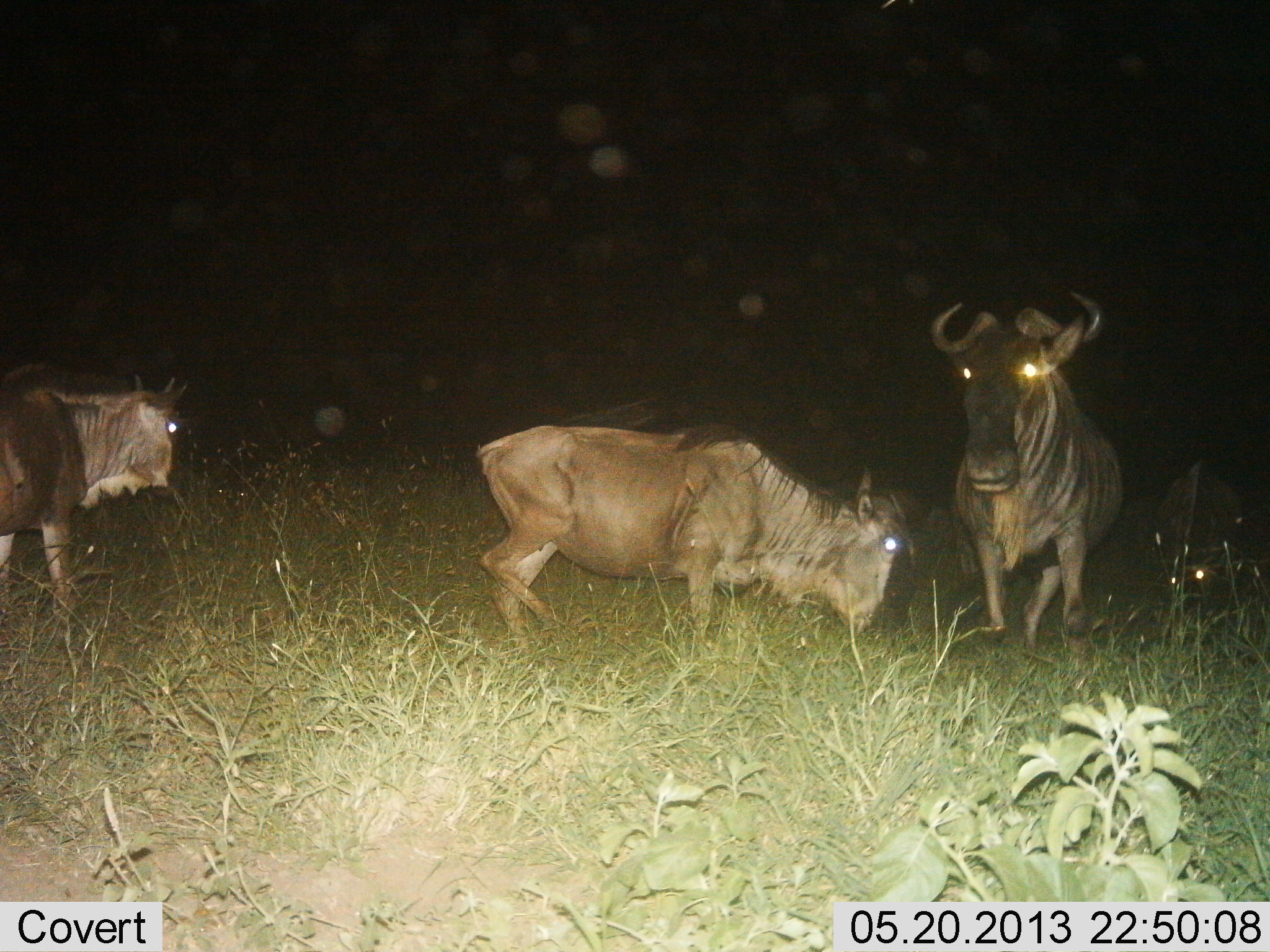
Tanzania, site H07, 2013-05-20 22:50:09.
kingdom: Animalia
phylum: Chordata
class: Mammalia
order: Artiodactyla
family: Bovidae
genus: Connochaetes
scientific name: Connochaetes taurinus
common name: blue wildebeest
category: wildebeest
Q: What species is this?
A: Wildebeest (blue wildebeest) (Connochaetes taurinus).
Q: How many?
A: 4.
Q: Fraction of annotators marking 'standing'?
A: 87%.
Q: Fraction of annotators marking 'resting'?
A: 22%.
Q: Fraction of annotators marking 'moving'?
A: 26%.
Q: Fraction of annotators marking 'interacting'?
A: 9%.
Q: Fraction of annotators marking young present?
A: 4%.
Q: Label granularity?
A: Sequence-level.